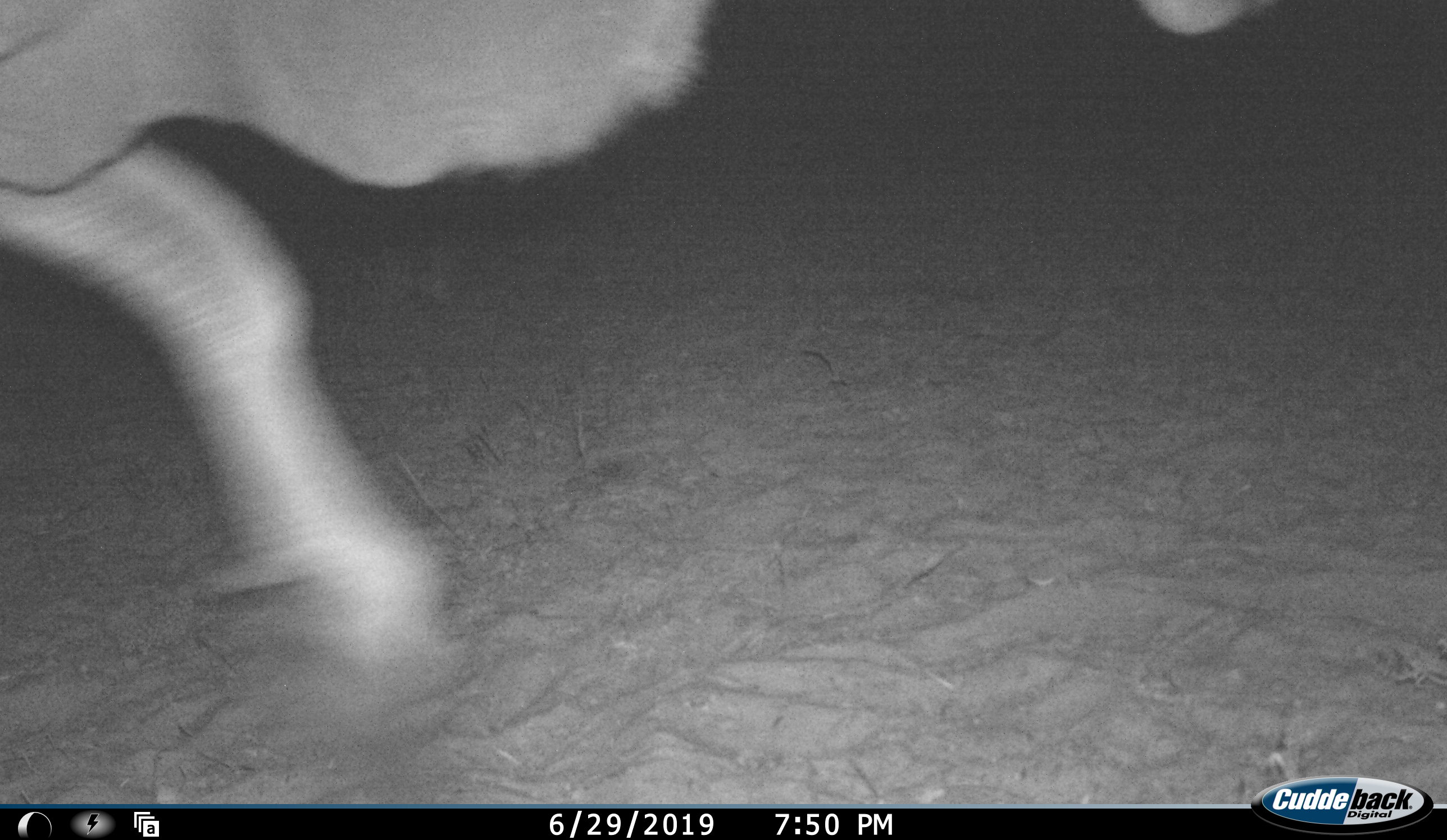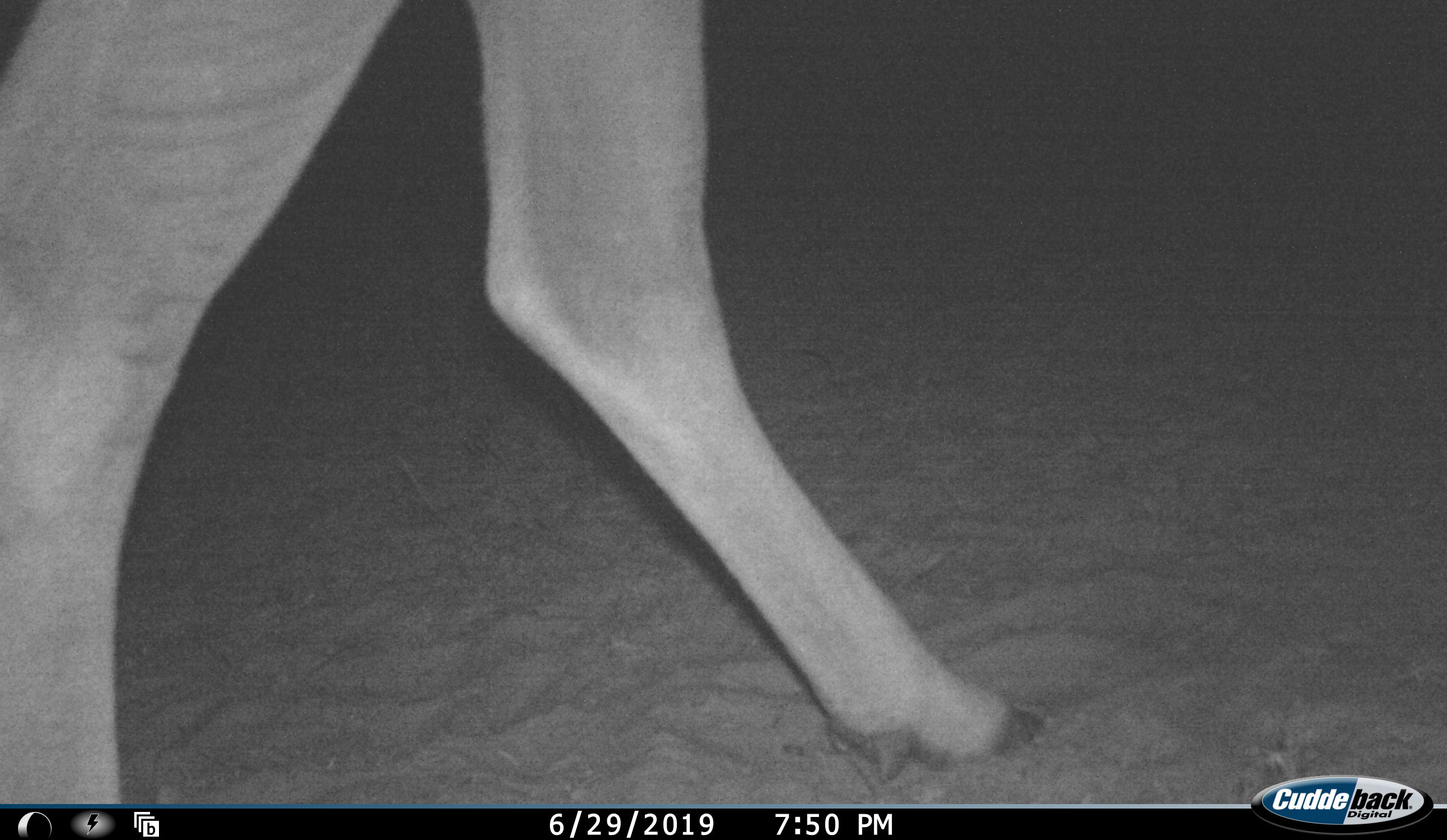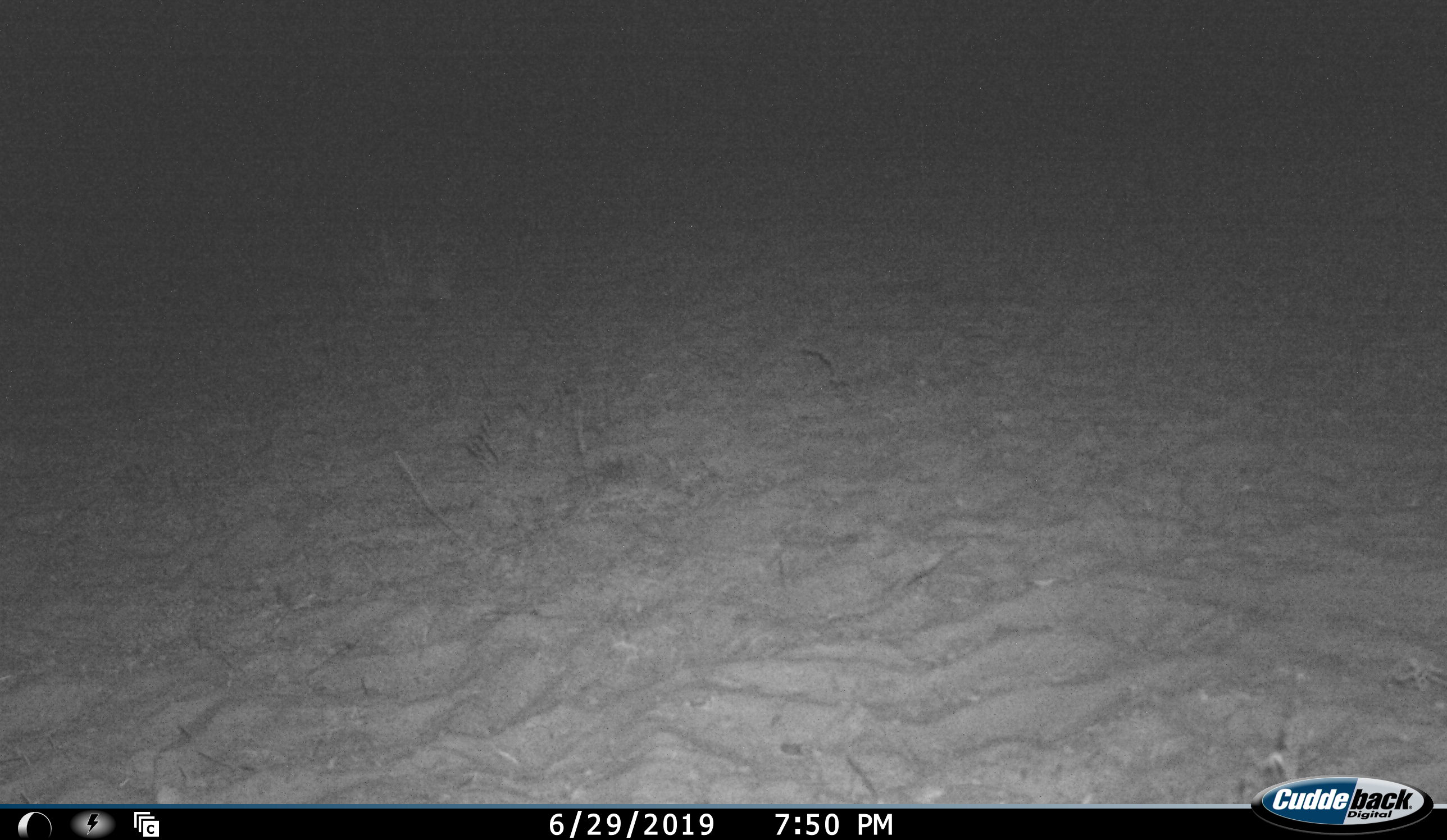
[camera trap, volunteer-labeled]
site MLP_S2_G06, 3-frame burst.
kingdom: Animalia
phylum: Chordata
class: Mammalia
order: Artiodactyla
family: Bovidae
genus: Tragelaphus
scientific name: Tragelaphus oryx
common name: eland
Eland (Tragelaphus oryx), count 1. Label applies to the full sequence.